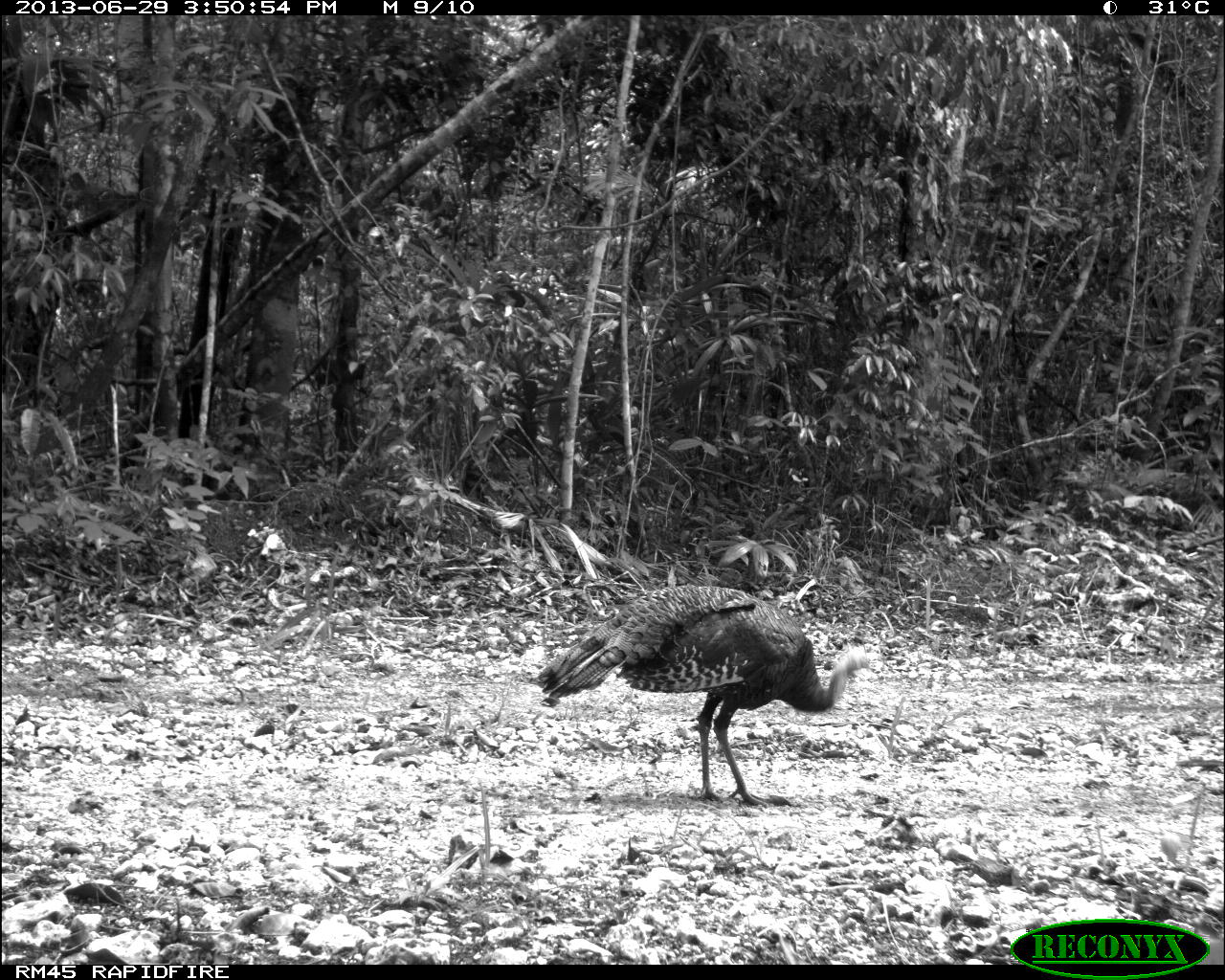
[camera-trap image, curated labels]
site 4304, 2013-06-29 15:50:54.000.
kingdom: Animalia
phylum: Chordata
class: Aves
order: Galliformes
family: Phasianidae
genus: Meleagris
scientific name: Meleagris ocellata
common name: ocellated turkey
Meleagris ocellata (ocellated turkey), count 1, sex female.